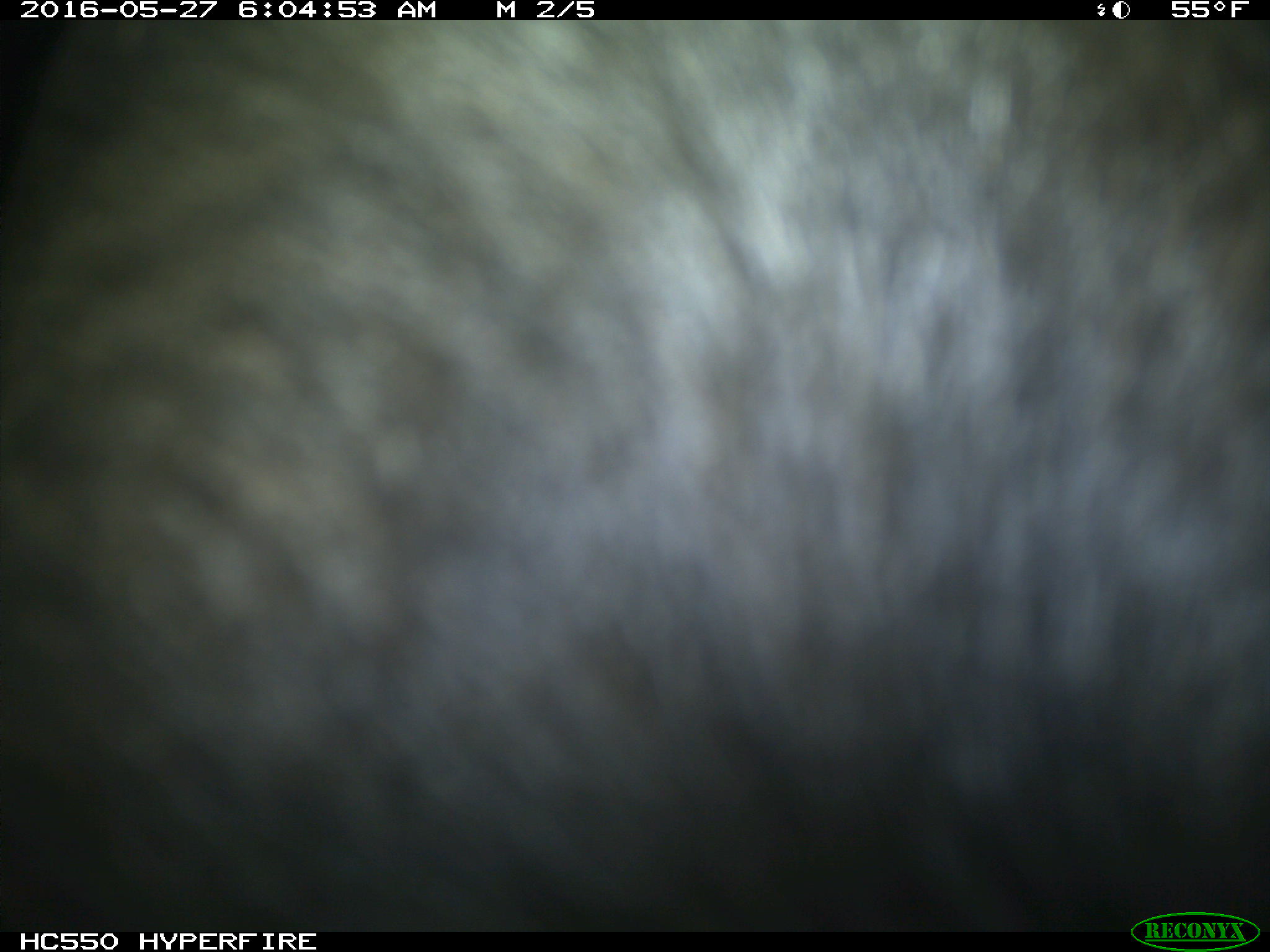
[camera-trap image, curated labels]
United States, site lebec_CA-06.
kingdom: Animalia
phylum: Chordata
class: Mammalia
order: Artiodactyla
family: Bovidae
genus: Bos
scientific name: Bos taurus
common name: domestic cow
Bos taurus (domestic cow).